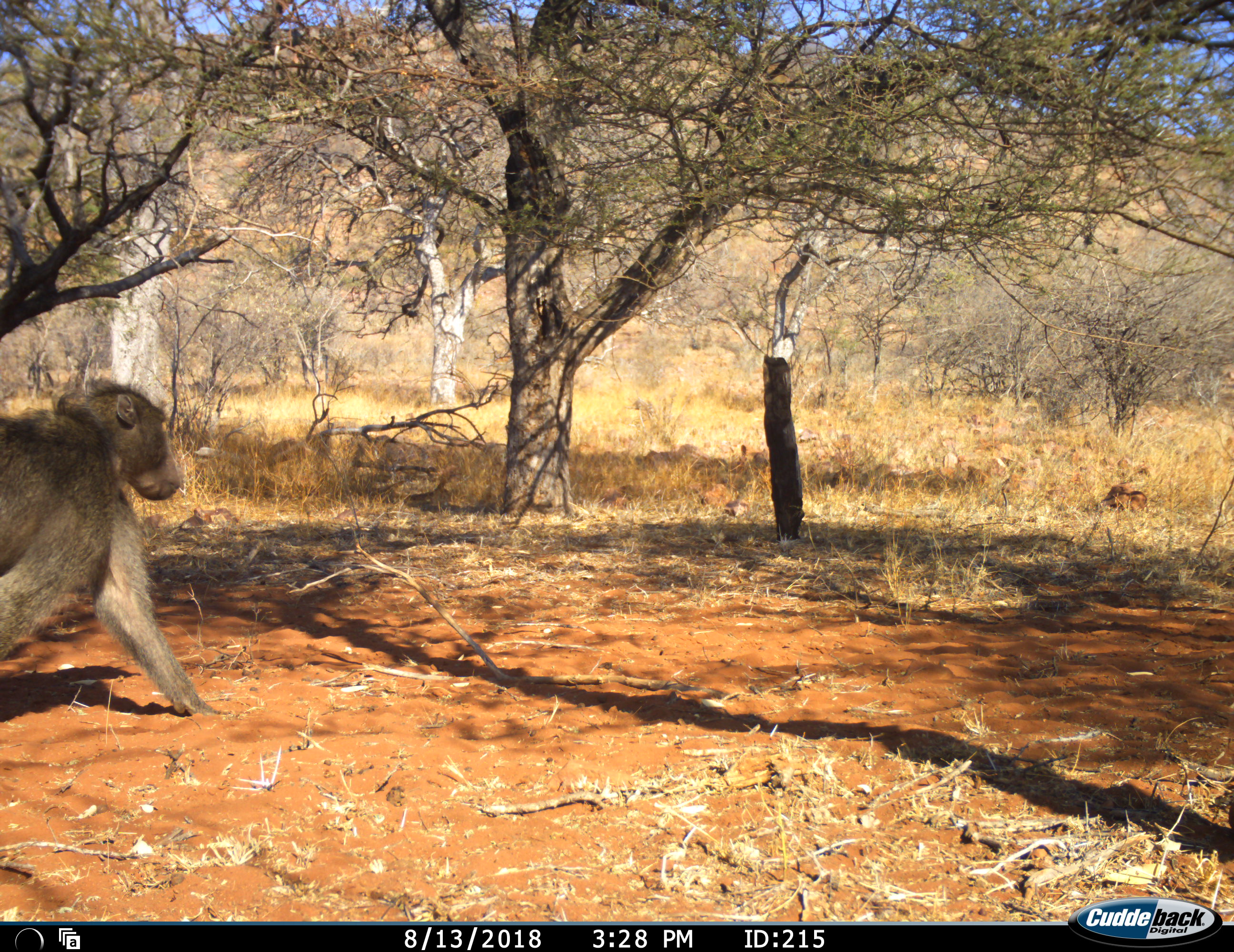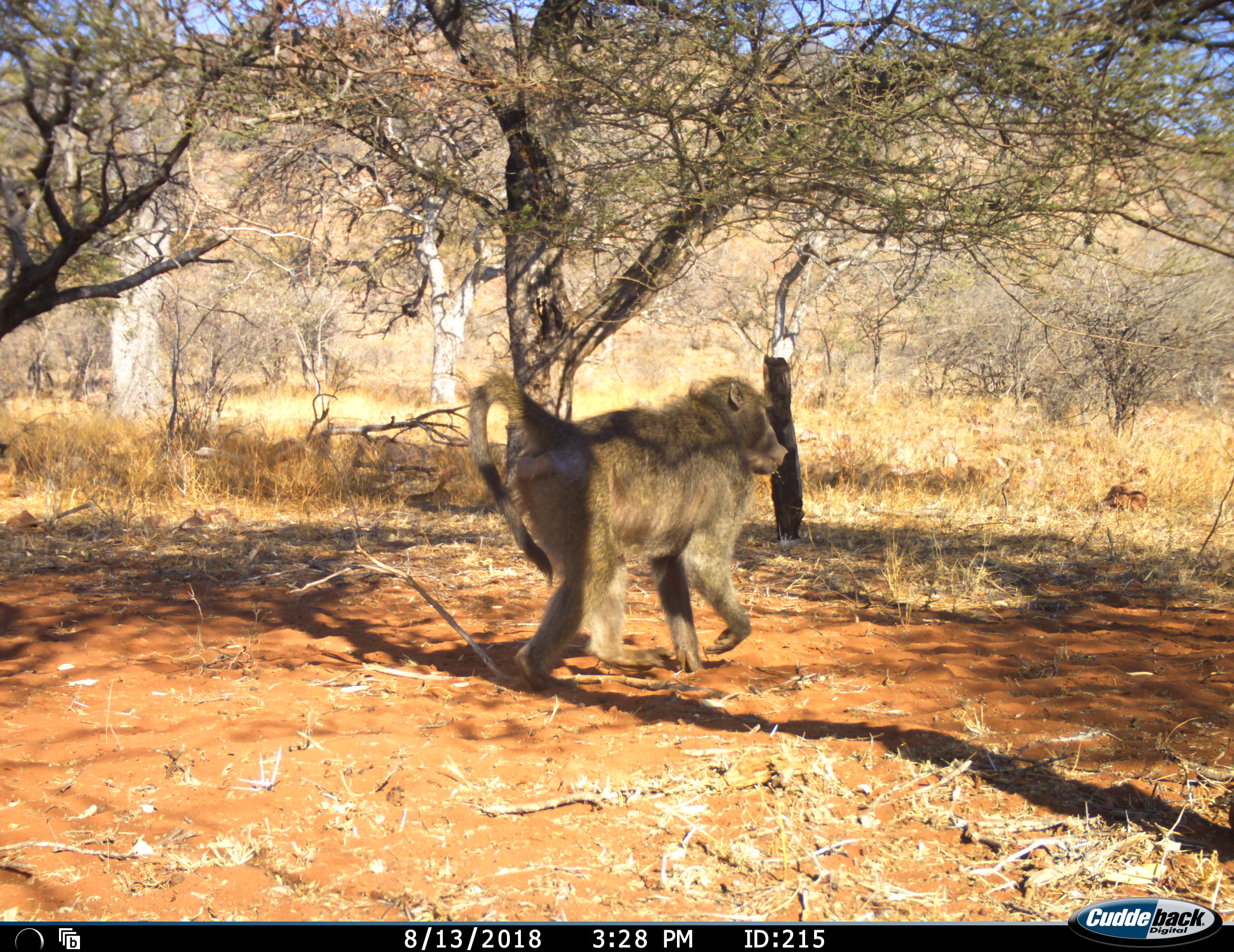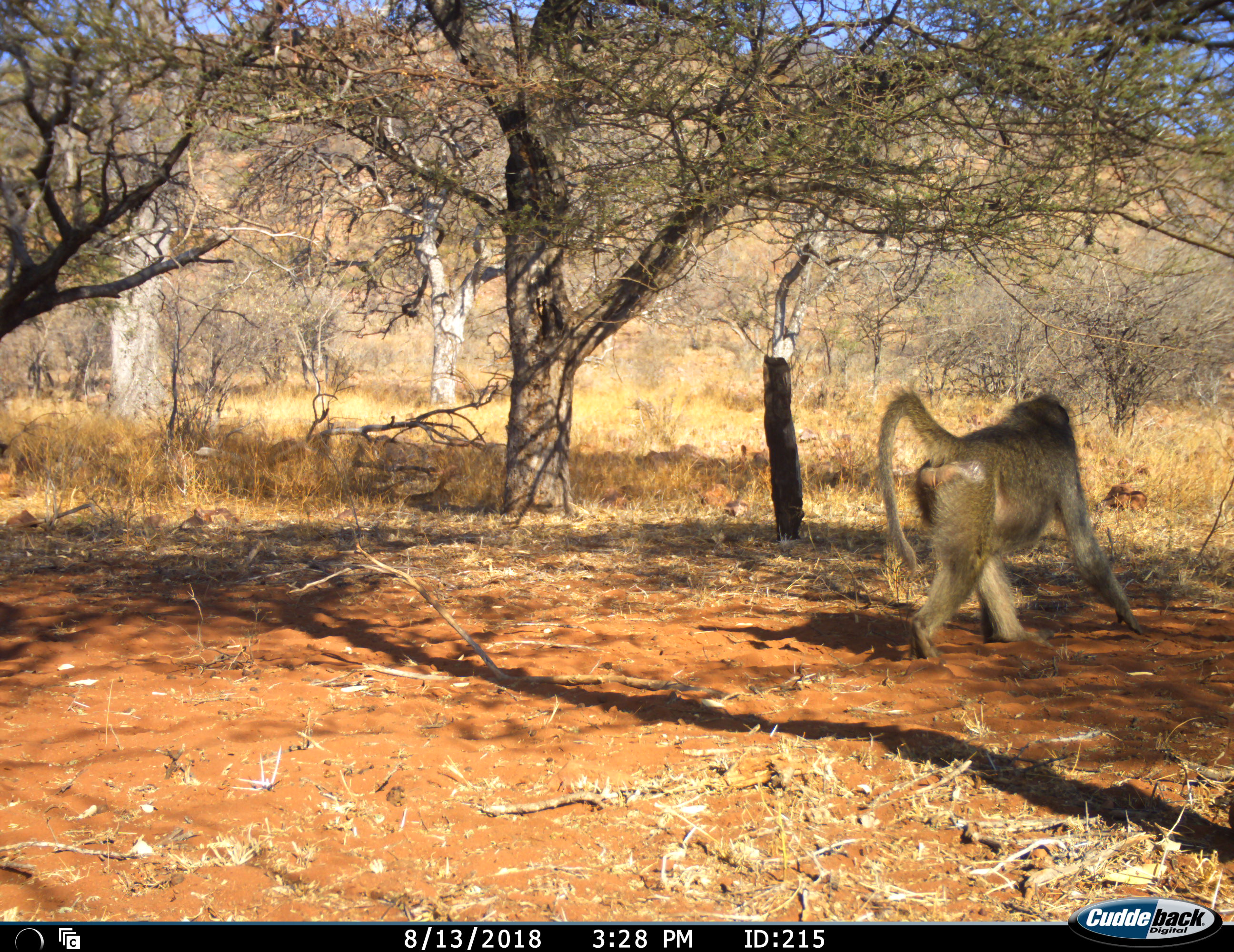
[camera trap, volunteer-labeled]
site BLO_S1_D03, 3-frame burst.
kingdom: Animalia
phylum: Chordata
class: Mammalia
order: Primates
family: Cercopithecidae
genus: Papio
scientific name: Papio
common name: baboon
Baboon (Papio), count 1. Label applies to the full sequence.